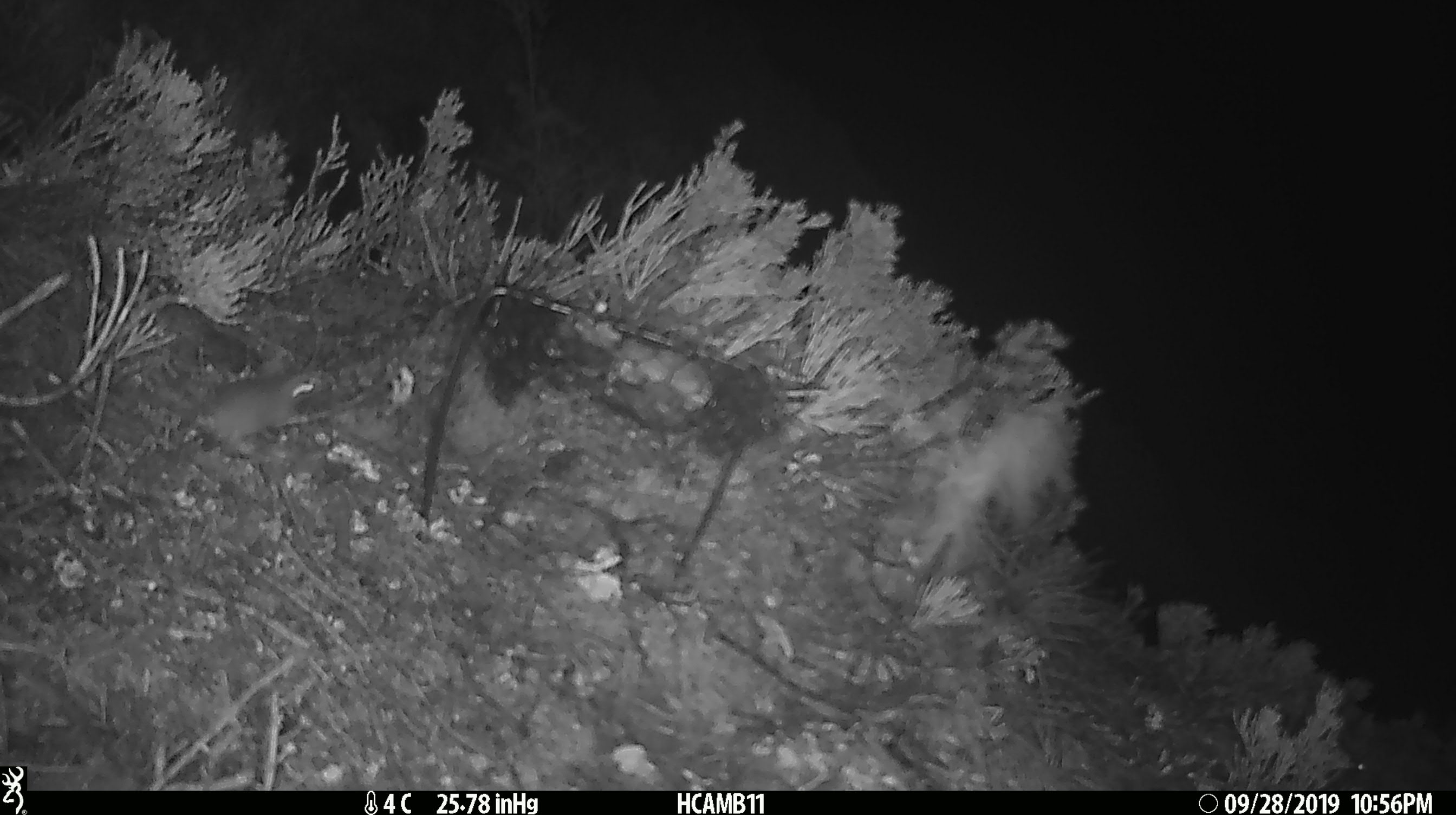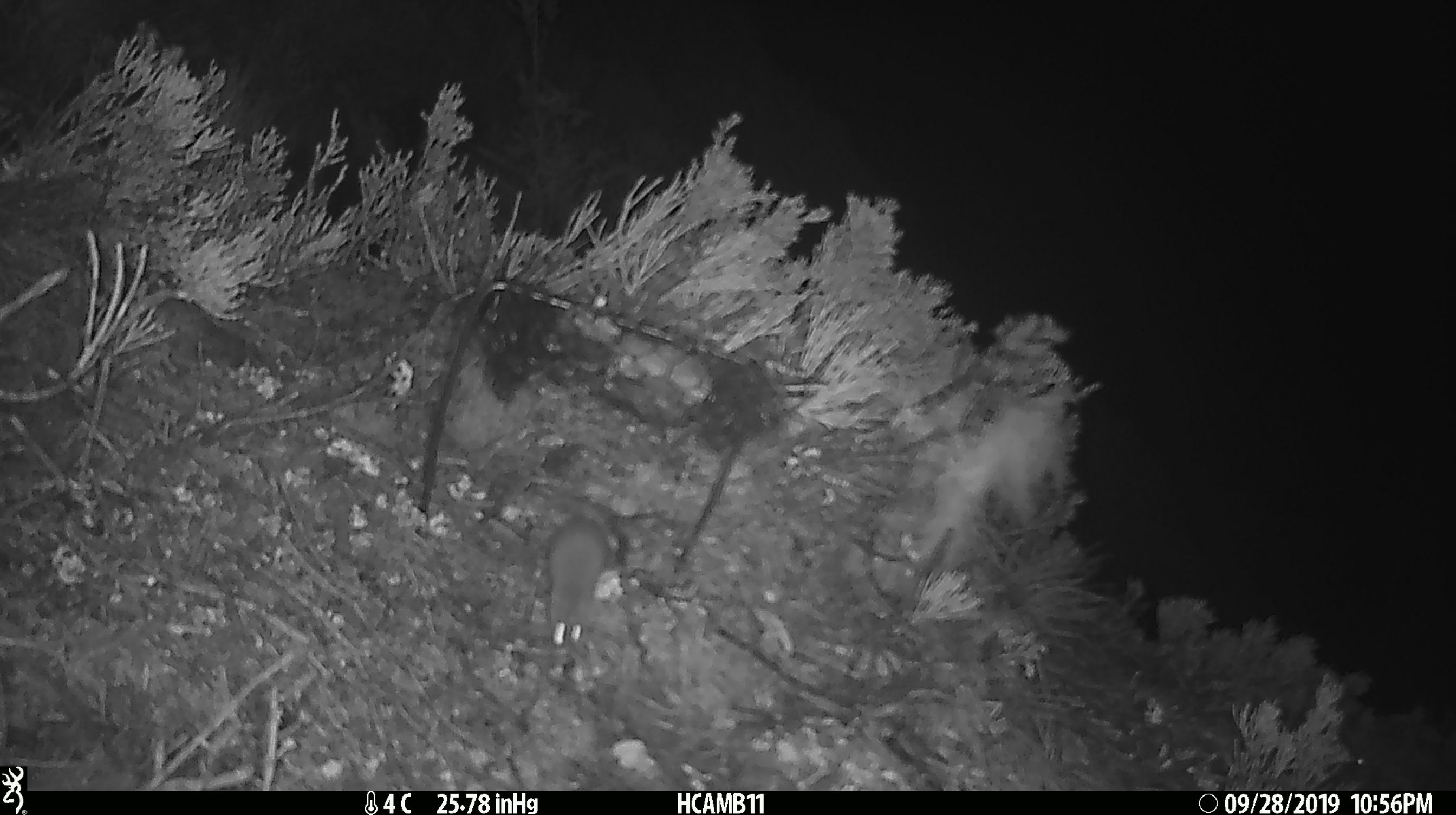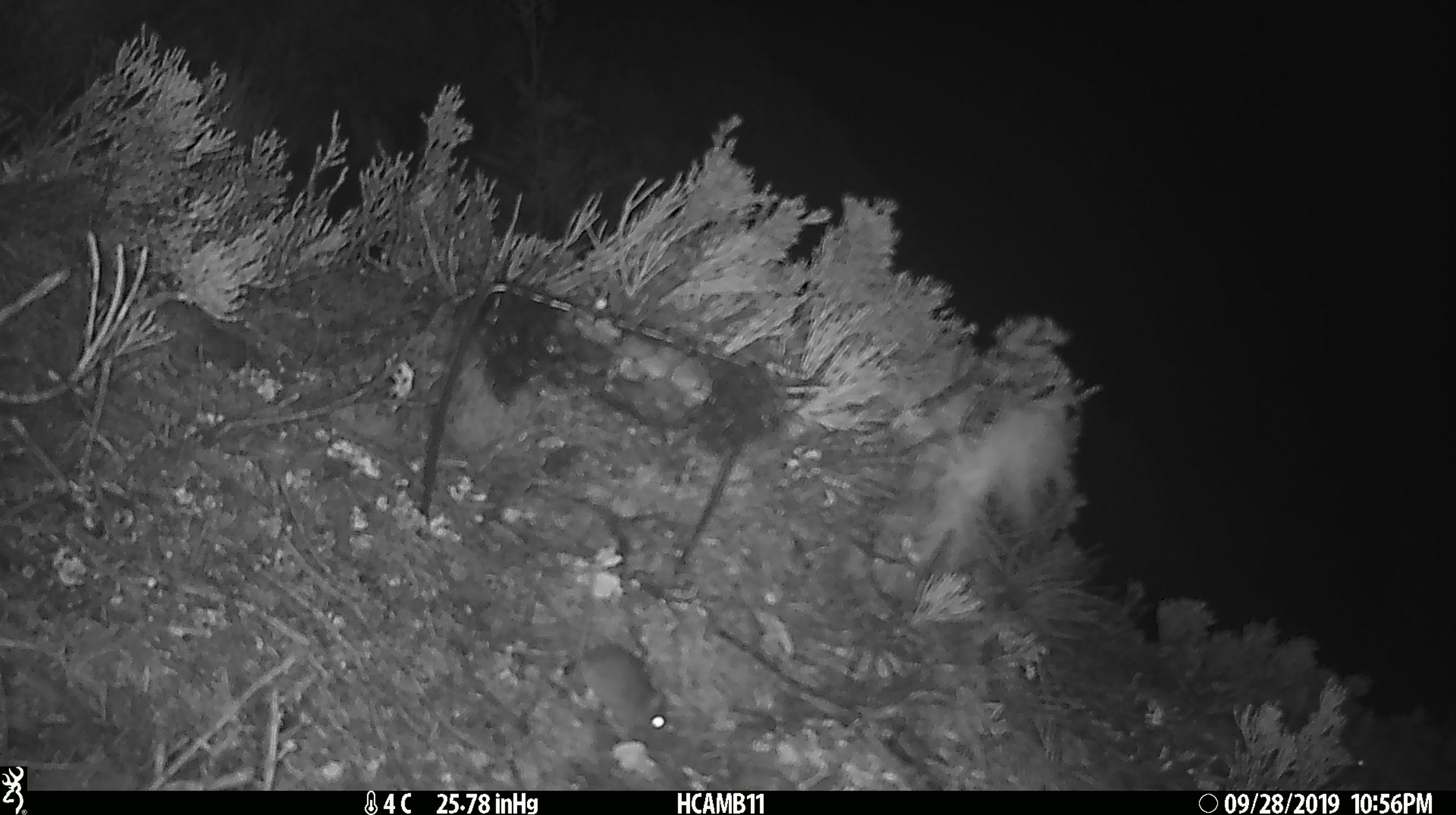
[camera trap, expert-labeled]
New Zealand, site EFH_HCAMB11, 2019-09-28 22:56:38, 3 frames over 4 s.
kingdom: Animalia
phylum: Chordata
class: Mammalia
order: Rodentia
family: Muridae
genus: Mus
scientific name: Mus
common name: mouse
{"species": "mouse (Mus)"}